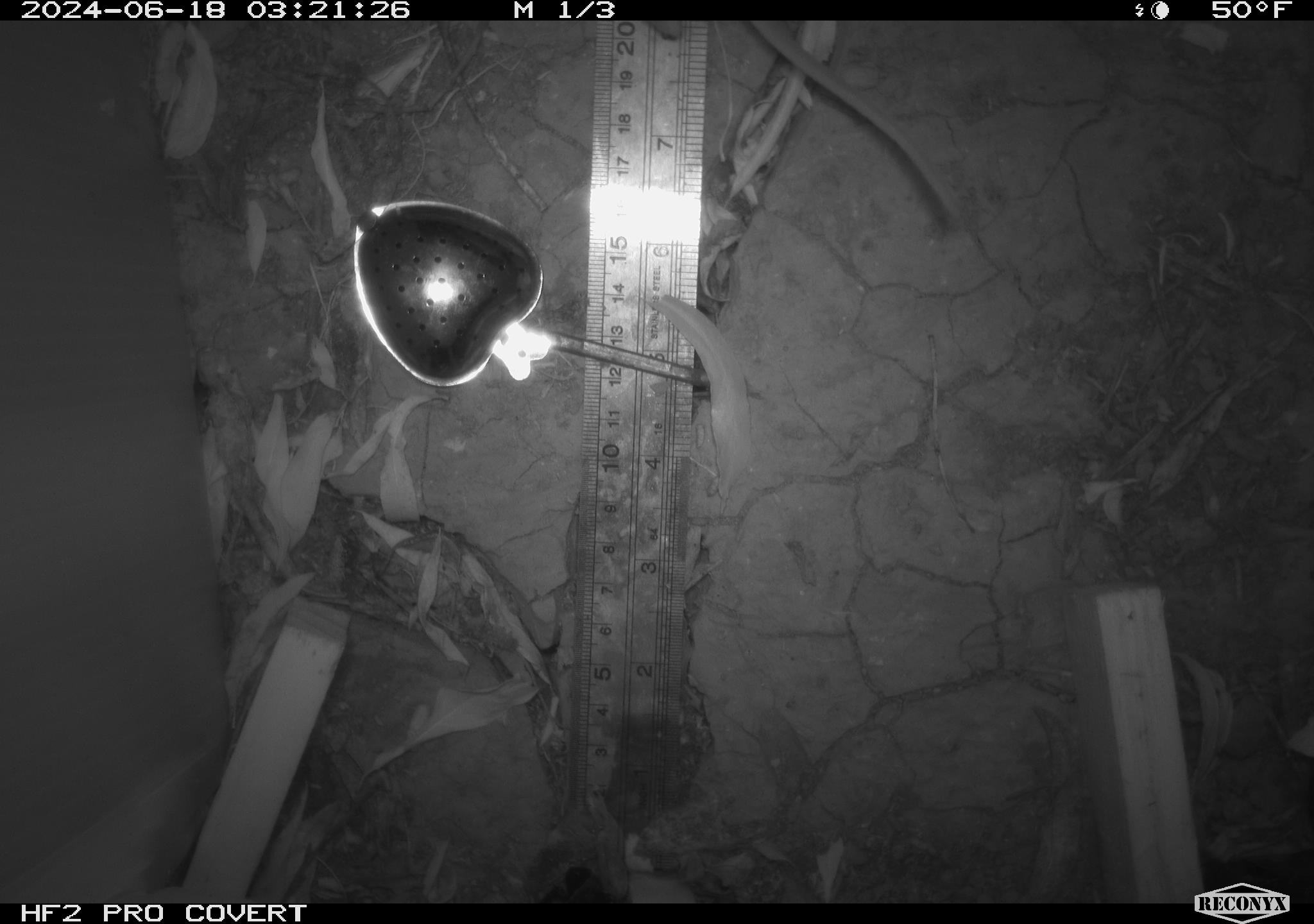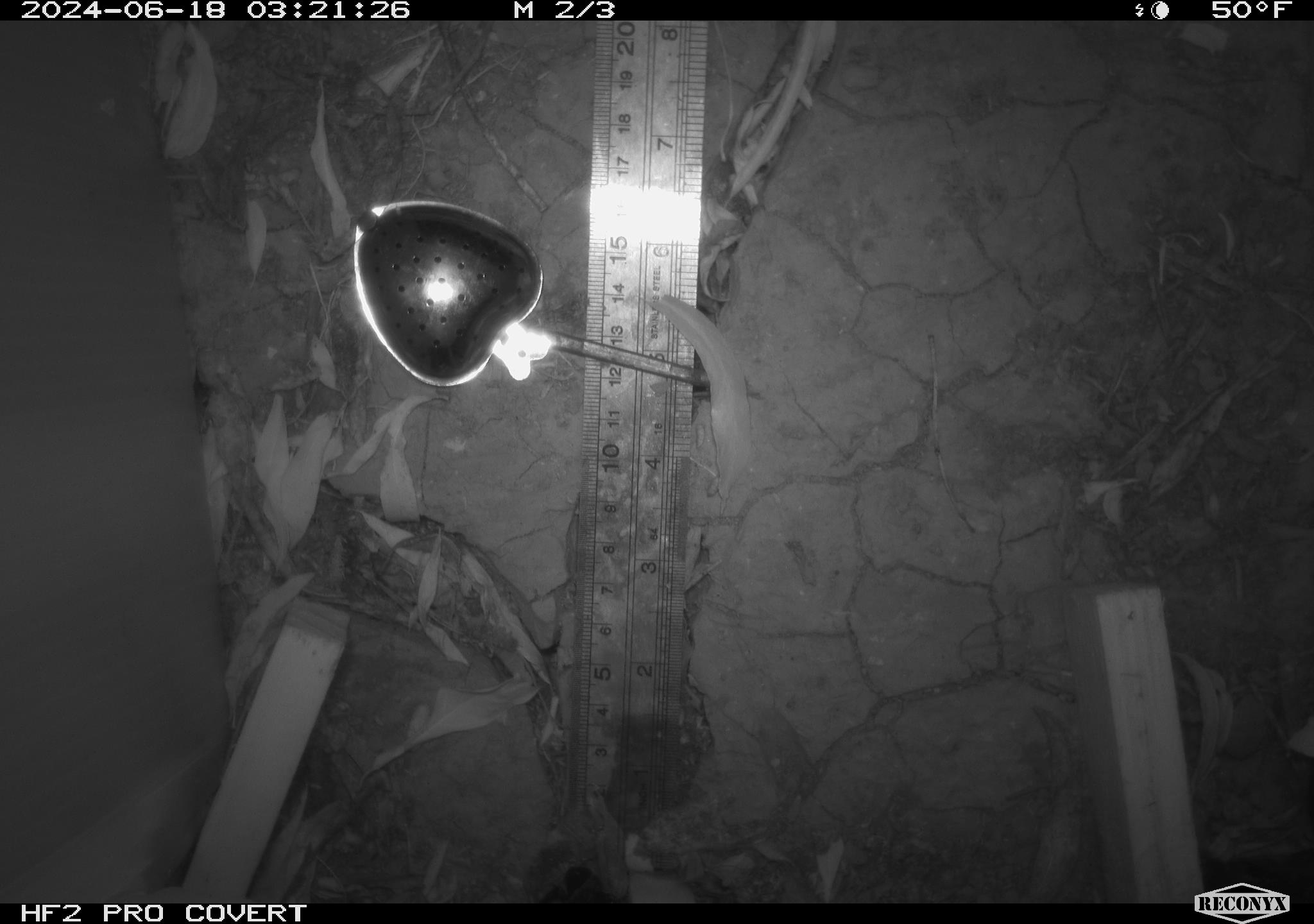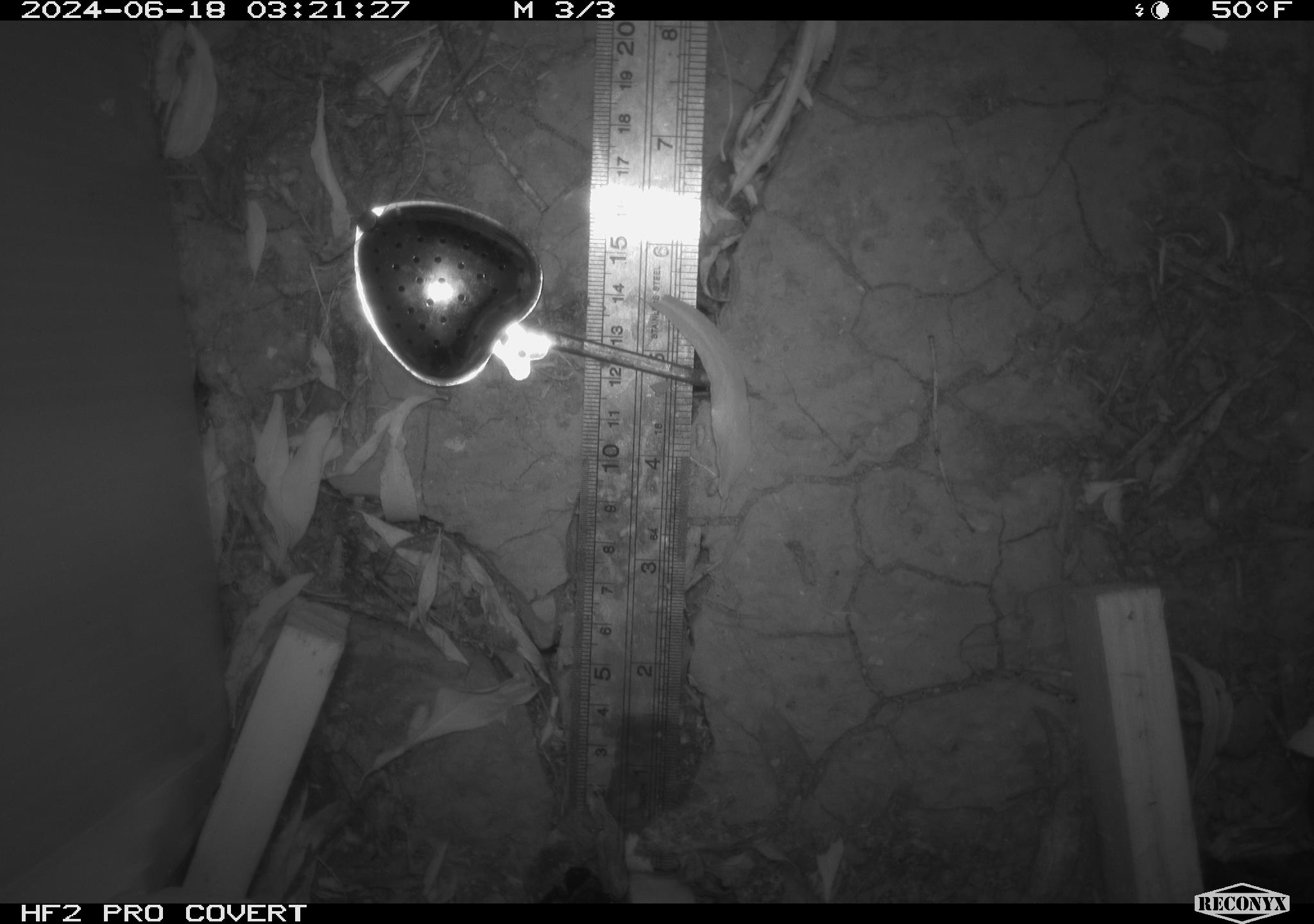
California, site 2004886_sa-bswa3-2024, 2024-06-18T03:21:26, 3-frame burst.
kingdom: Animalia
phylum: Chordata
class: Mammalia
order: Rodentia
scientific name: Rodentia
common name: mouse species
Mouse species (Rodentia).